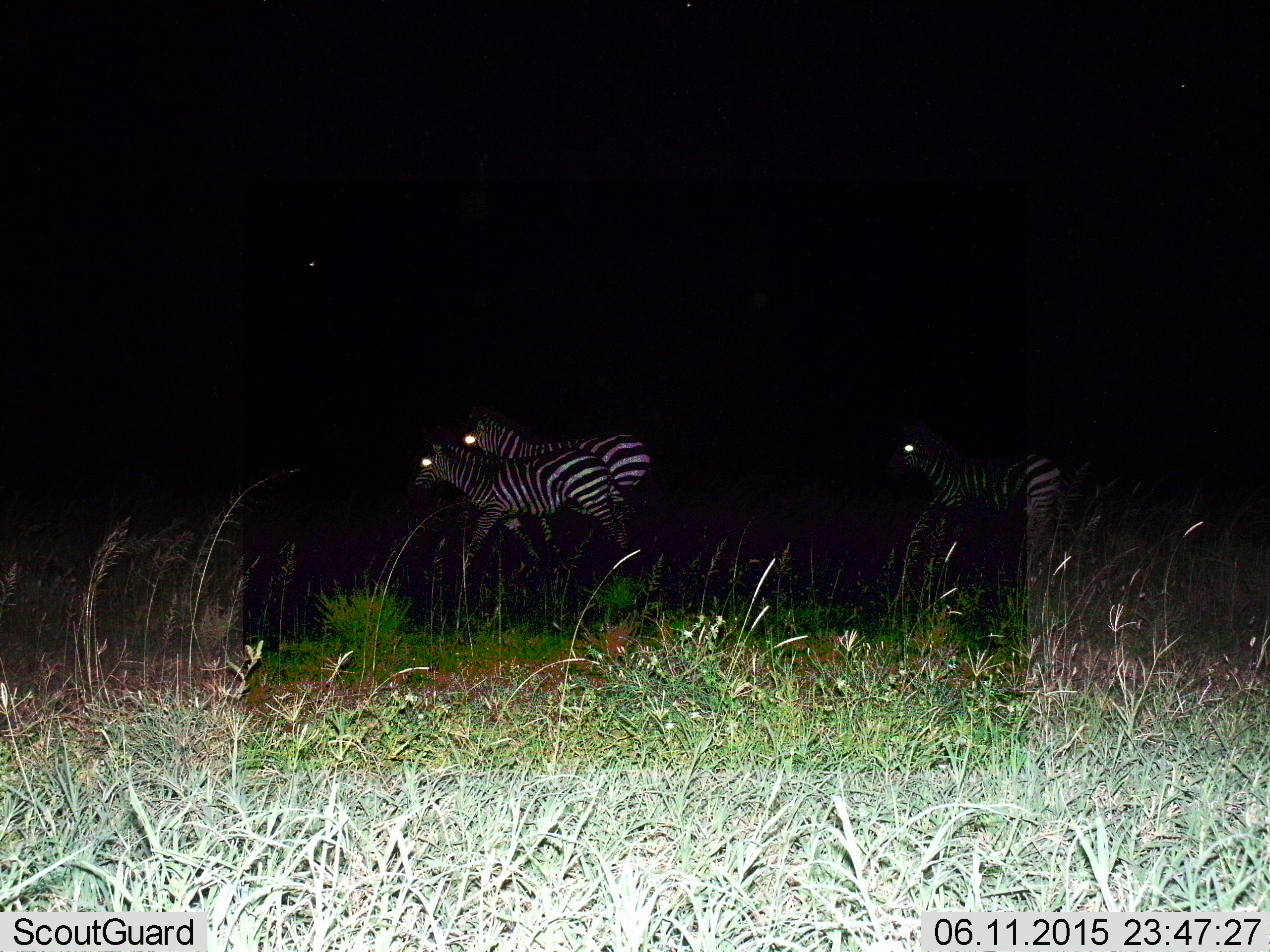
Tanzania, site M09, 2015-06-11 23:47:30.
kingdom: Animalia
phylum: Chordata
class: Mammalia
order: Perissodactyla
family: Equidae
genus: Equus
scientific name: Equus quagga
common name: plains zebra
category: zebra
Zebra (plains zebra) (Equus quagga), count 3. Behavior (volunteer vote fractions): standing 20%, resting 0%, moving 90%, interacting 0%. Young present (vote fraction): 0%. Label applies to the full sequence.